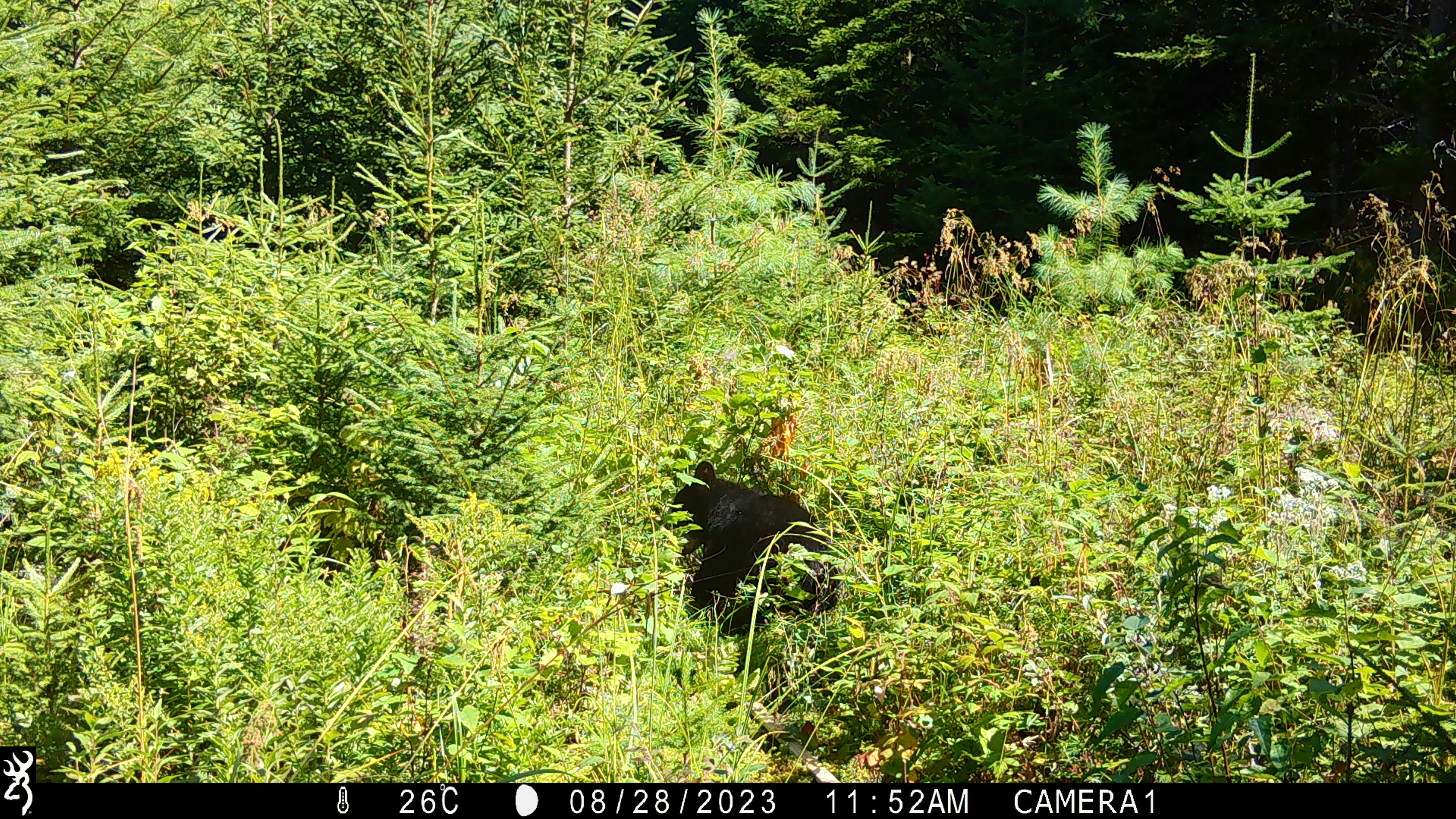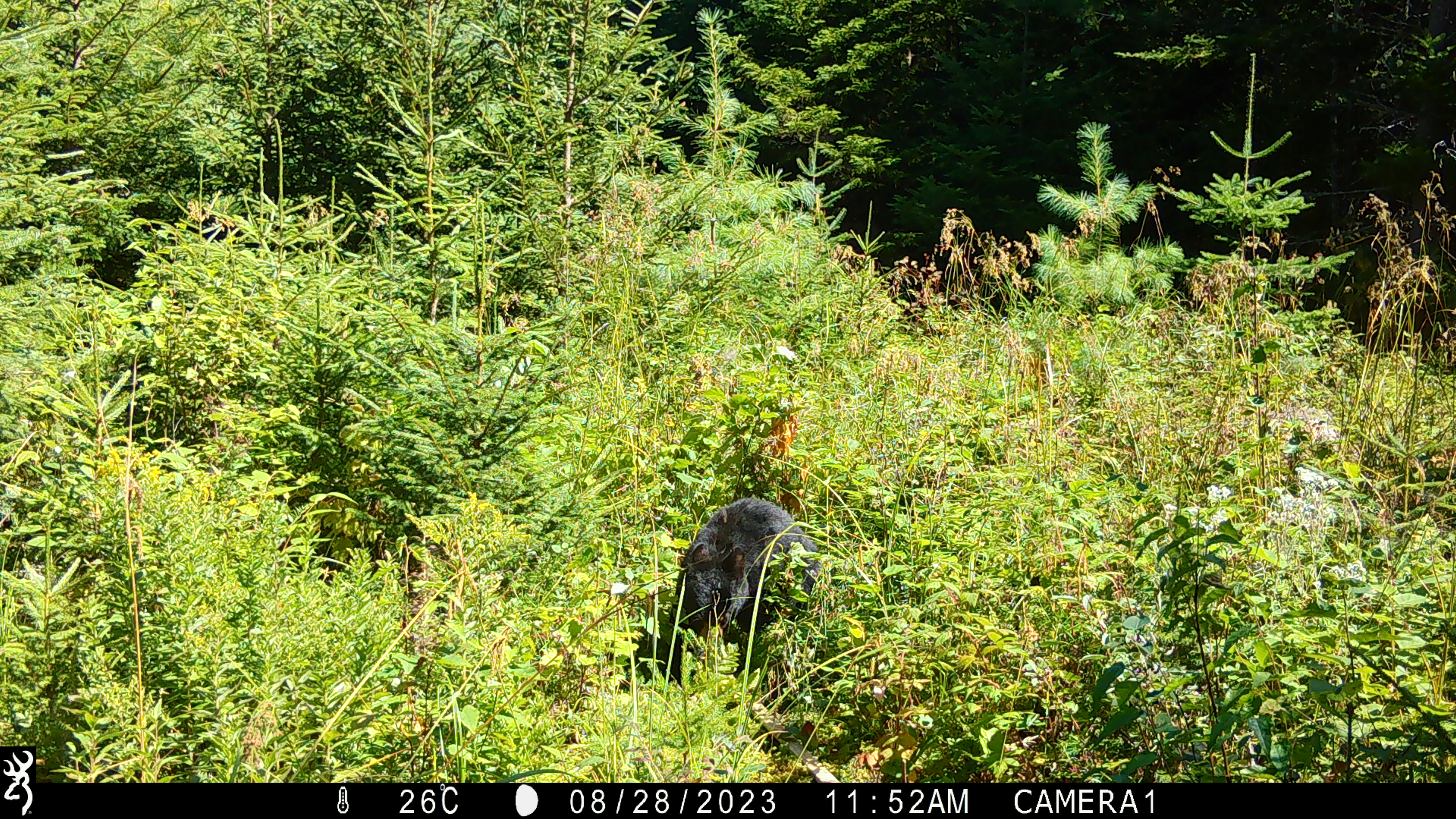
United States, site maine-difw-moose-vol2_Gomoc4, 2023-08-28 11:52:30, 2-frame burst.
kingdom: Animalia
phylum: Chordata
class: Mammalia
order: Carnivora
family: Ursidae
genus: Ursus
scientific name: Ursus americanus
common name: black bear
Black bear (Ursus americanus).